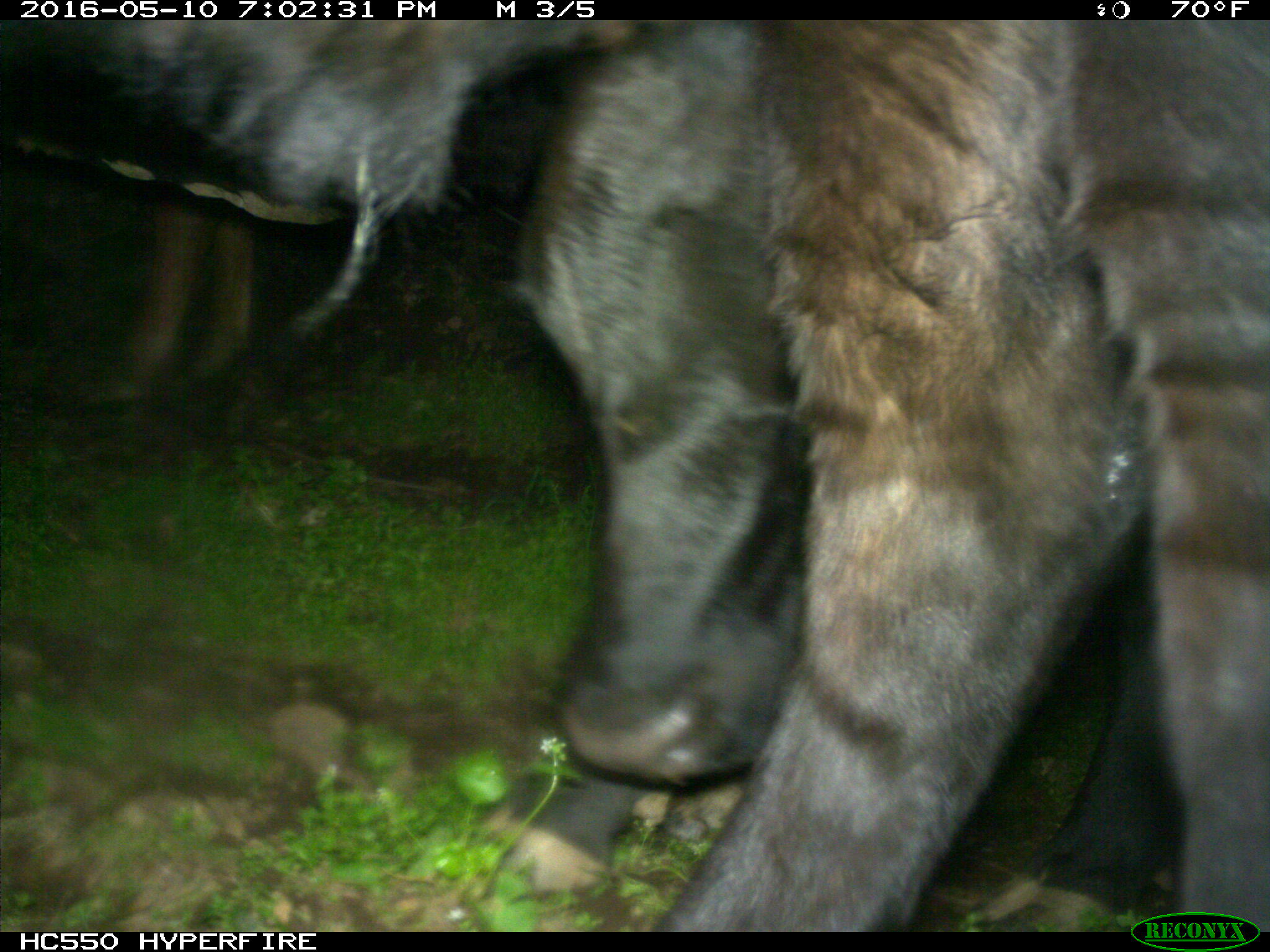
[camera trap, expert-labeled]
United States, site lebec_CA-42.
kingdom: Animalia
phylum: Chordata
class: Mammalia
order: Artiodactyla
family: Bovidae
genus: Bos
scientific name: Bos taurus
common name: domestic cow